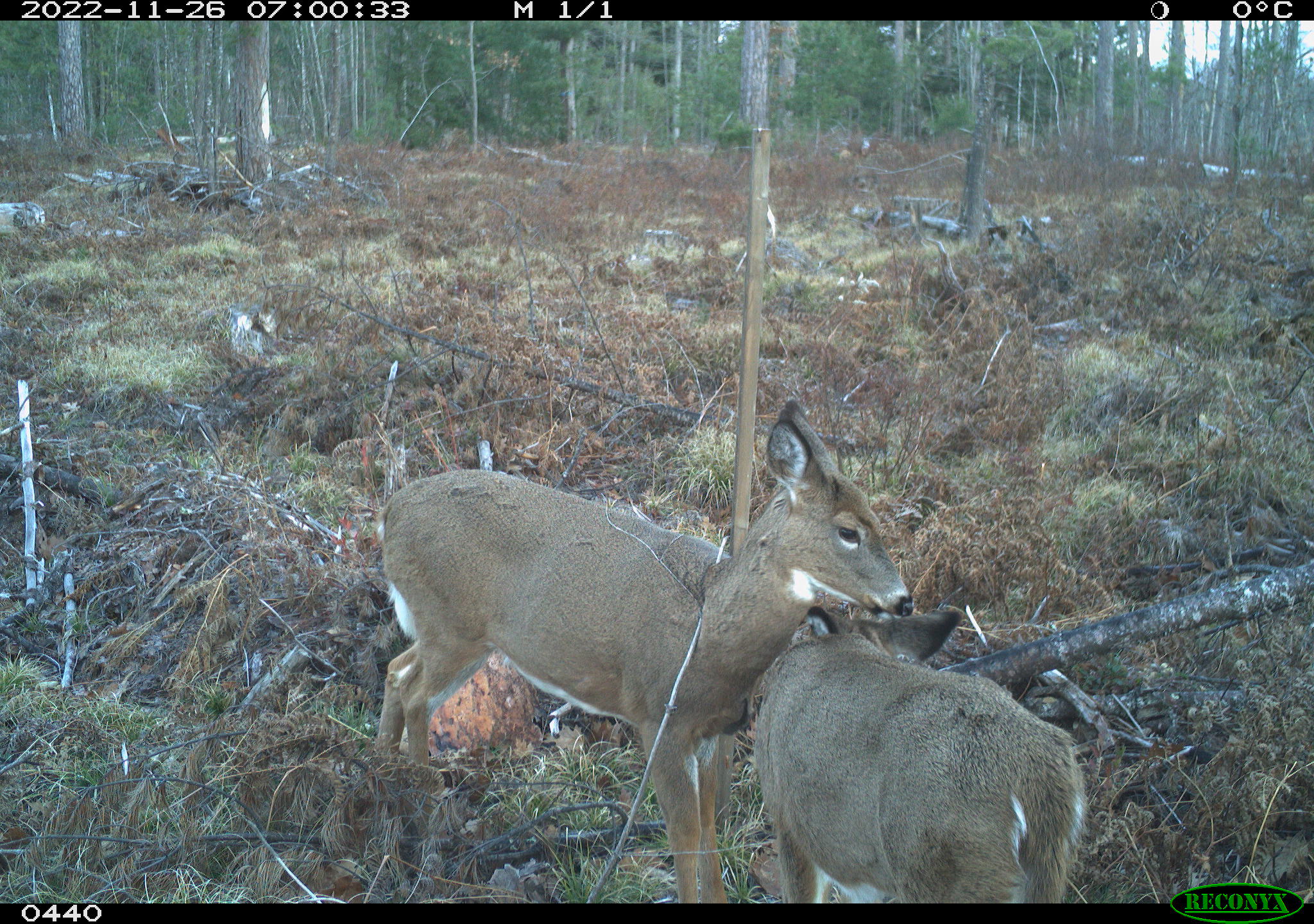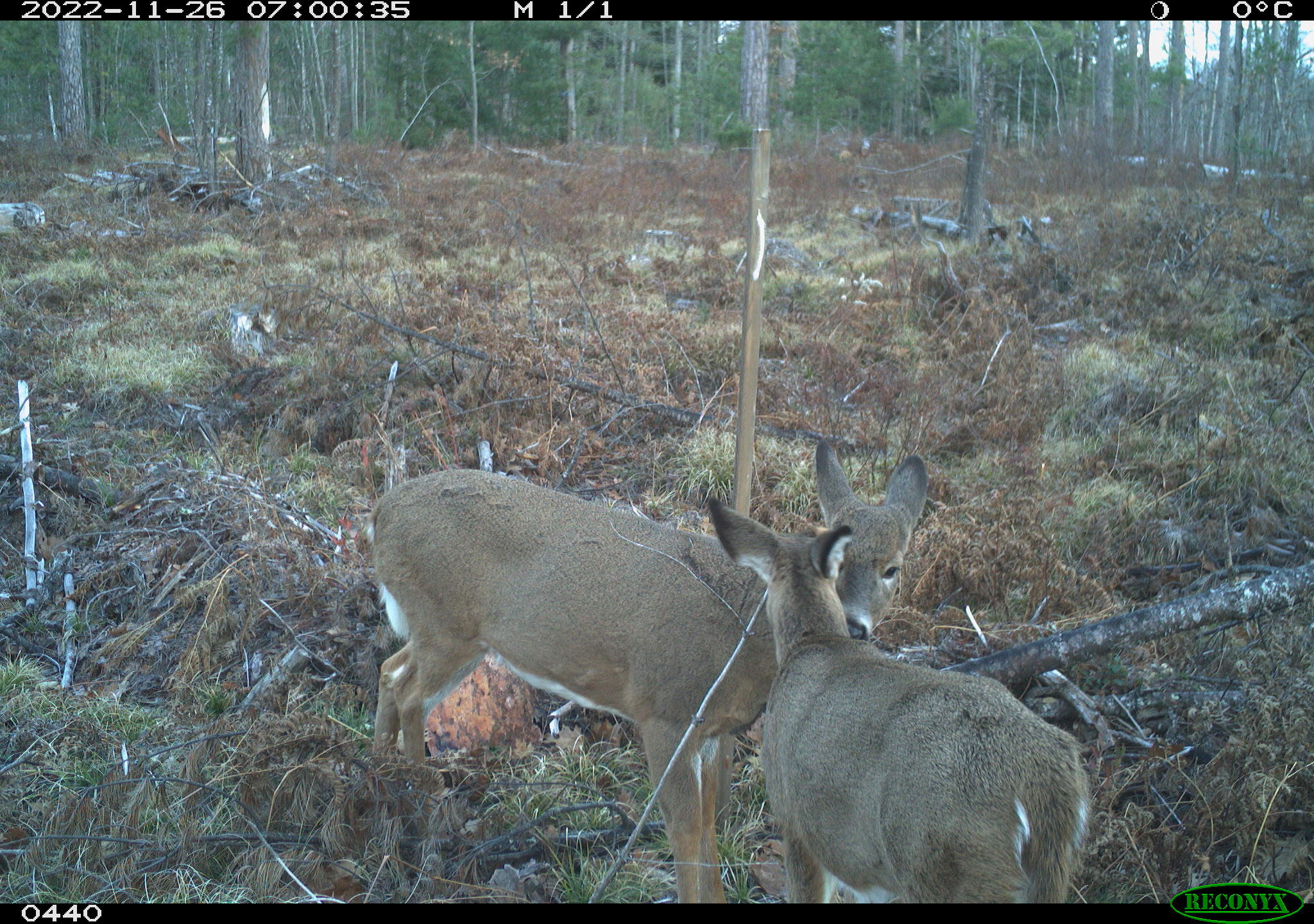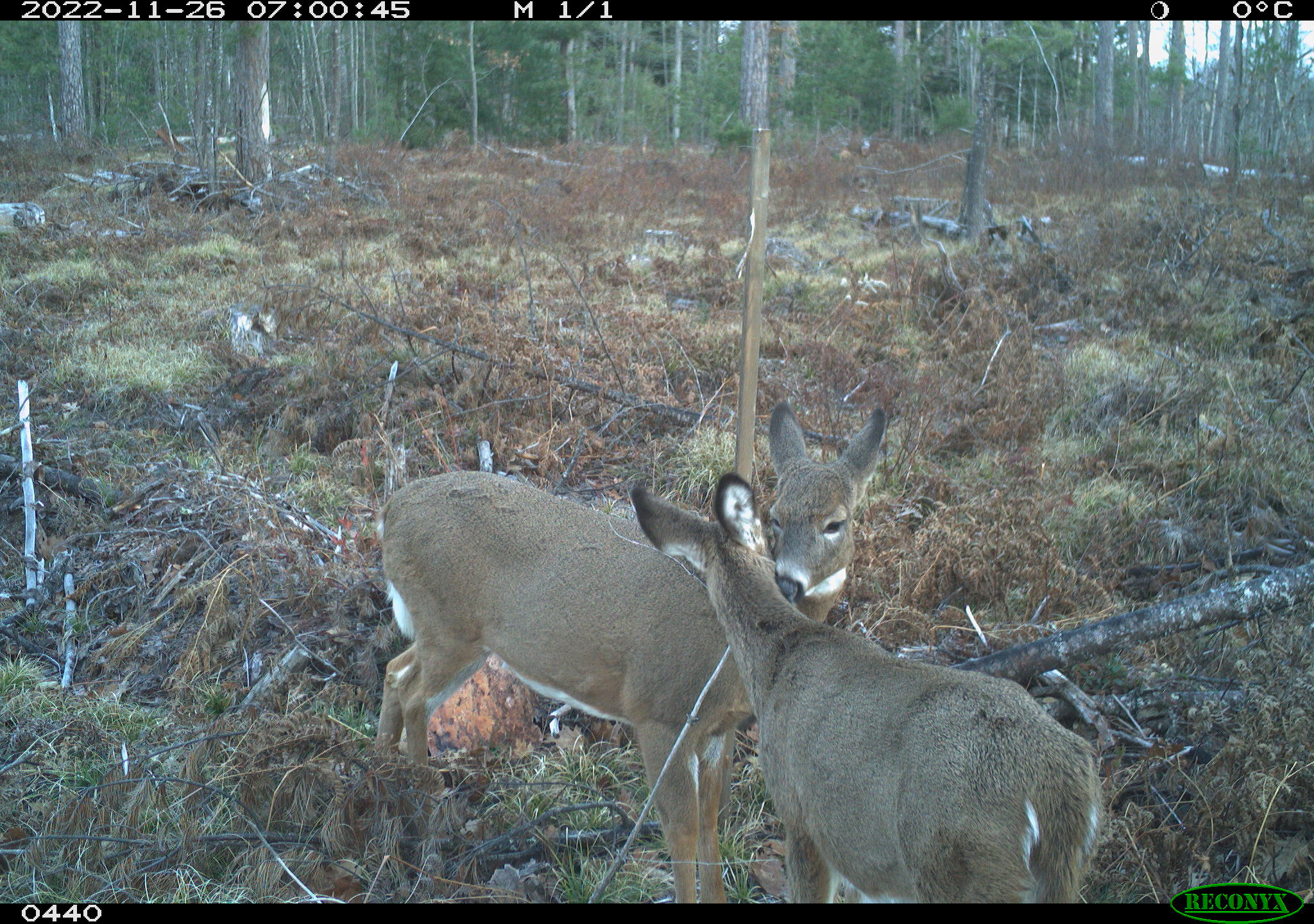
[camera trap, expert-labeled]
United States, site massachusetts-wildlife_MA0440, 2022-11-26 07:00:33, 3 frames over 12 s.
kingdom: Animalia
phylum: Chordata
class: Mammalia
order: Artiodactyla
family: Cervidae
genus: Odocoileus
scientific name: Odocoileus virginianus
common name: white-tailed deer